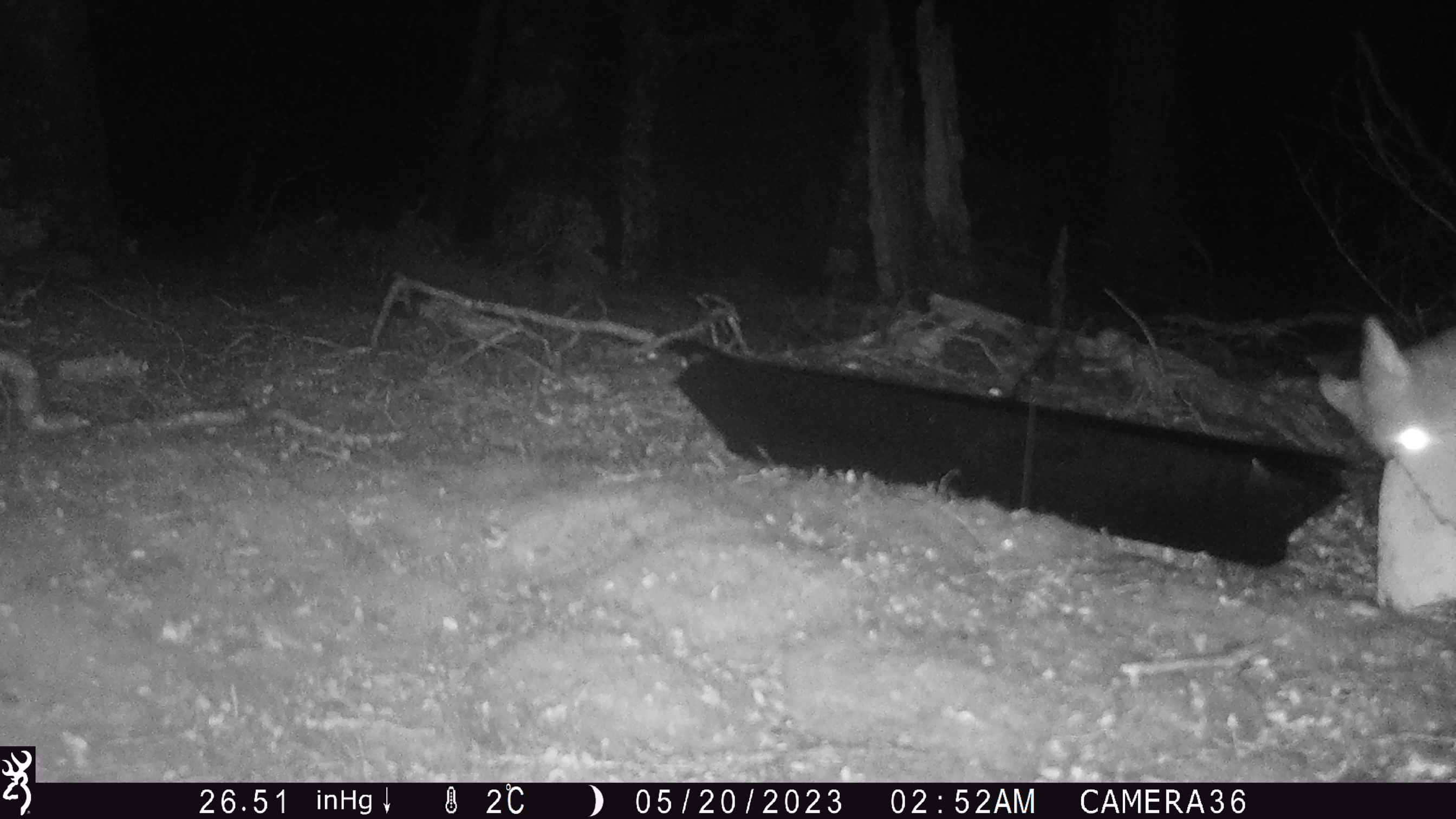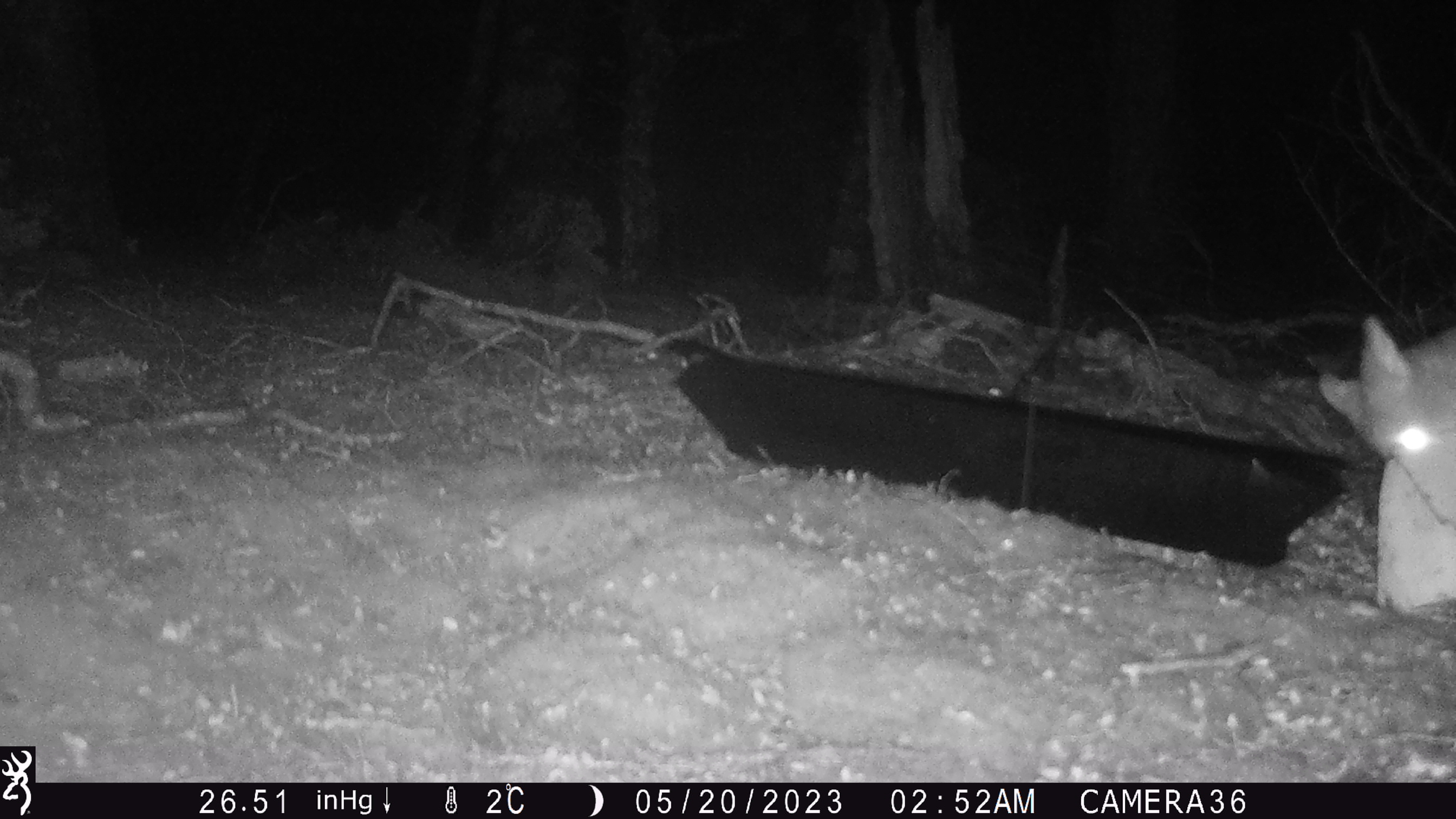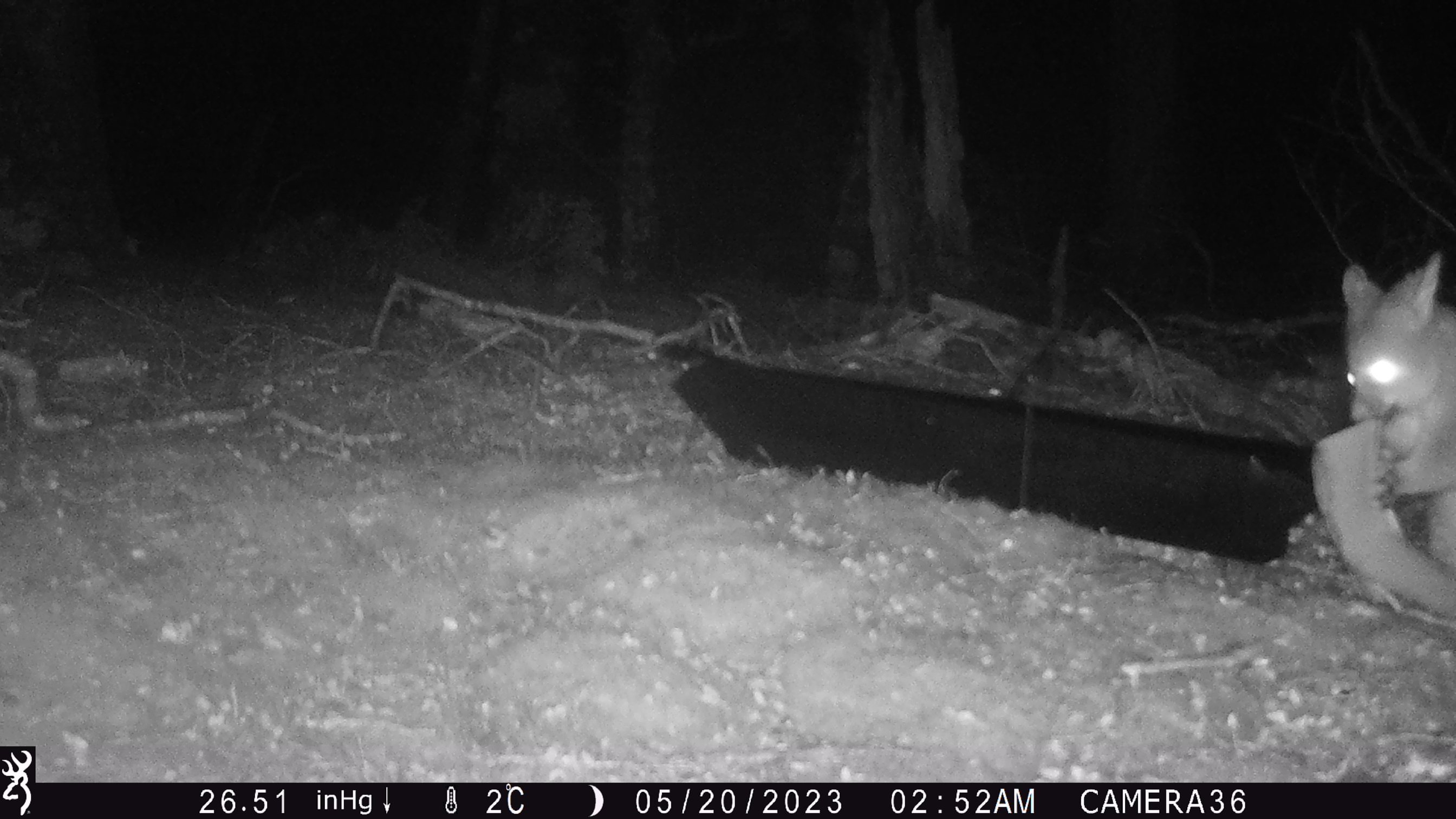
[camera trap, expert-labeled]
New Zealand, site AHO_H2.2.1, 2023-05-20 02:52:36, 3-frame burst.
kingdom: Animalia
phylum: Chordata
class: Mammalia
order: Diprotodontia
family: Phalangeridae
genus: Trichosurus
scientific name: Trichosurus vulpecula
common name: common brushtail possum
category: possum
Possum (common brushtail possum) (Trichosurus vulpecula).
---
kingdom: Animalia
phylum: Chordata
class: Mammalia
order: Carnivora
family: Mustelidae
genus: Mustela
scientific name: Mustela erminea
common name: stoat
Stoat (Mustela erminea).